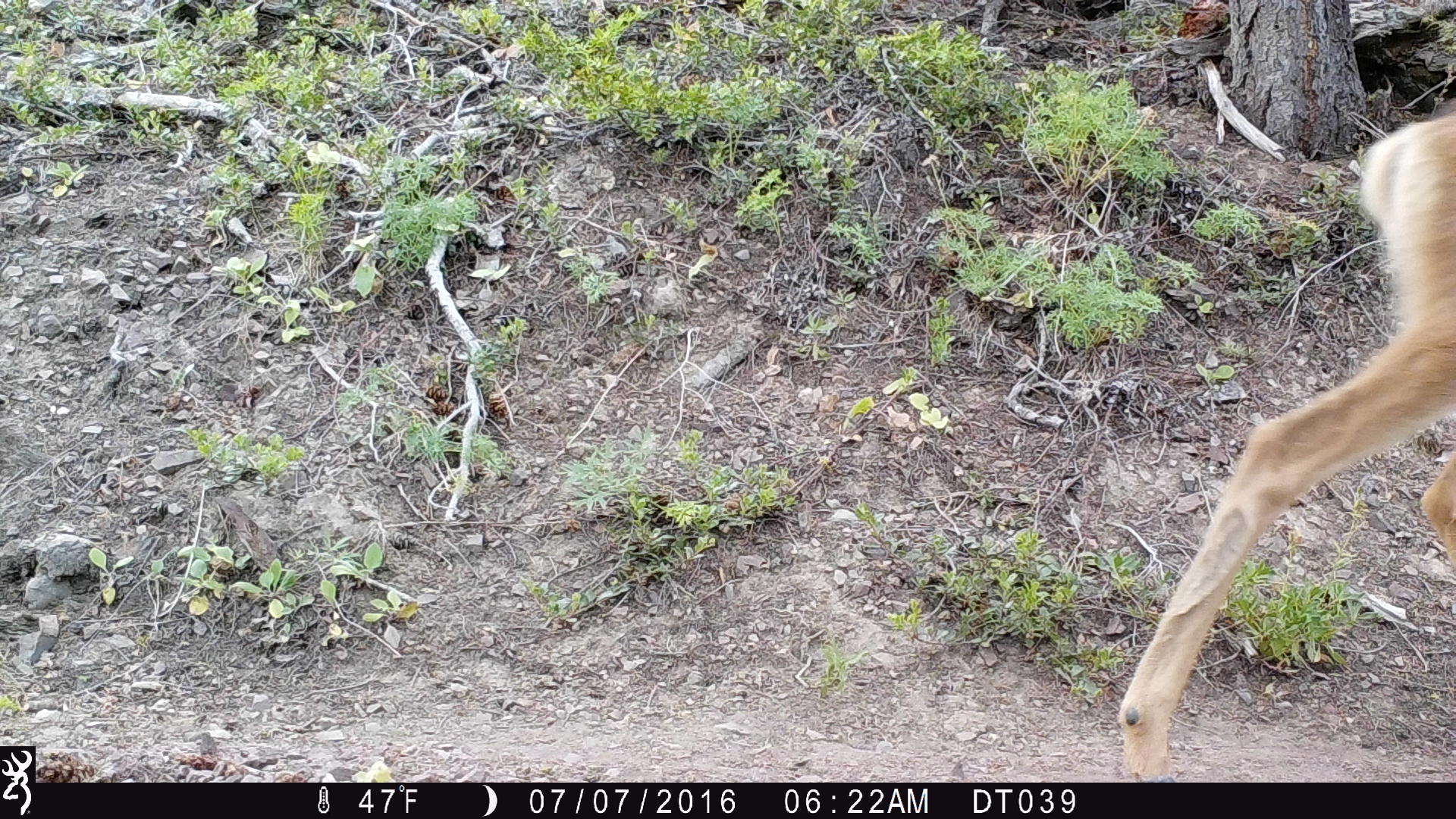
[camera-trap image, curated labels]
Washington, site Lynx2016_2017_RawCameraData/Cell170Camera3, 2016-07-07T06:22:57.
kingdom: Animalia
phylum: Chordata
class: Mammalia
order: Artiodactyla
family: Cervidae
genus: Odocoileus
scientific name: Odocoileus hemionus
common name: mule deer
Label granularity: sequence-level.